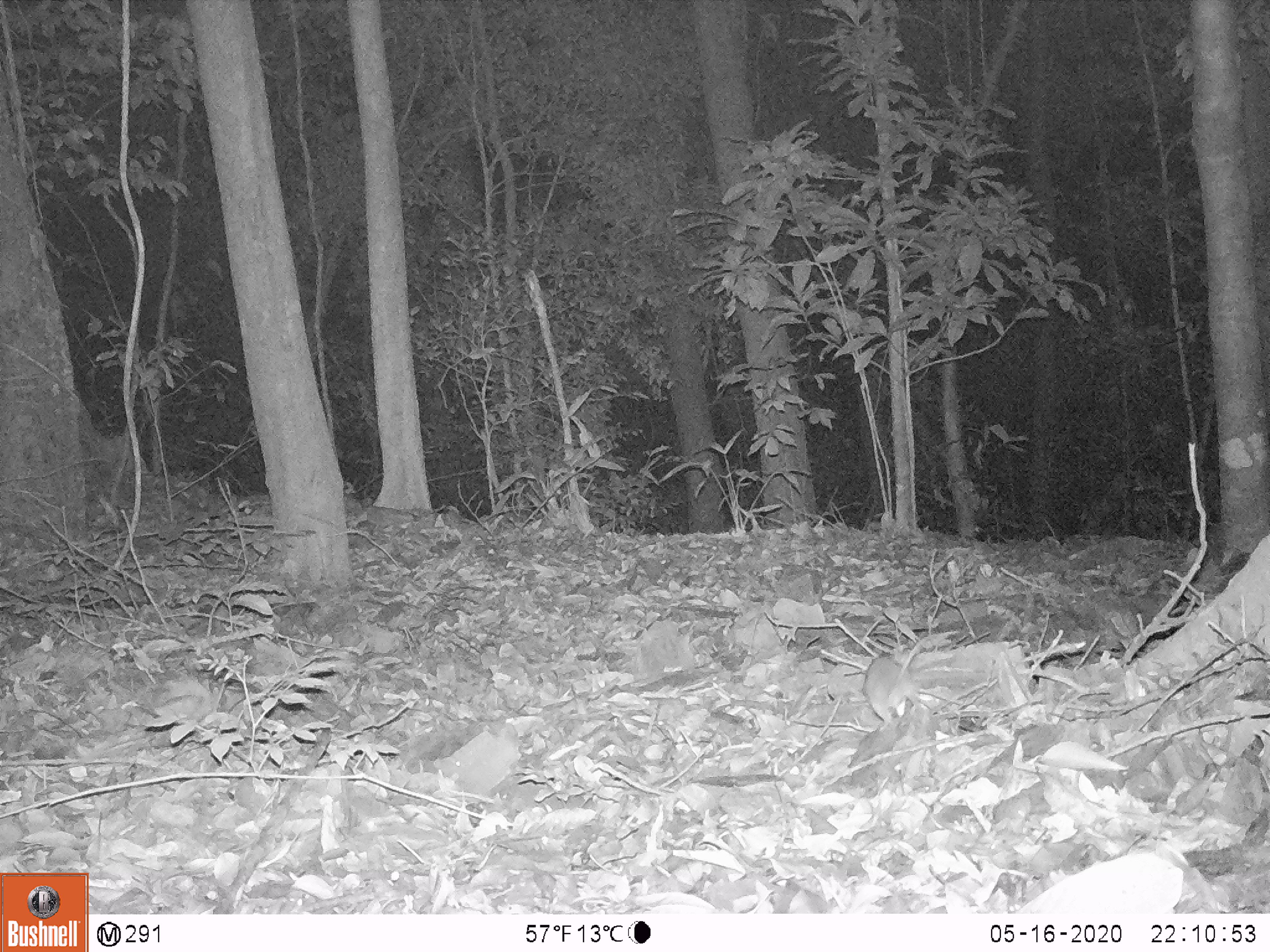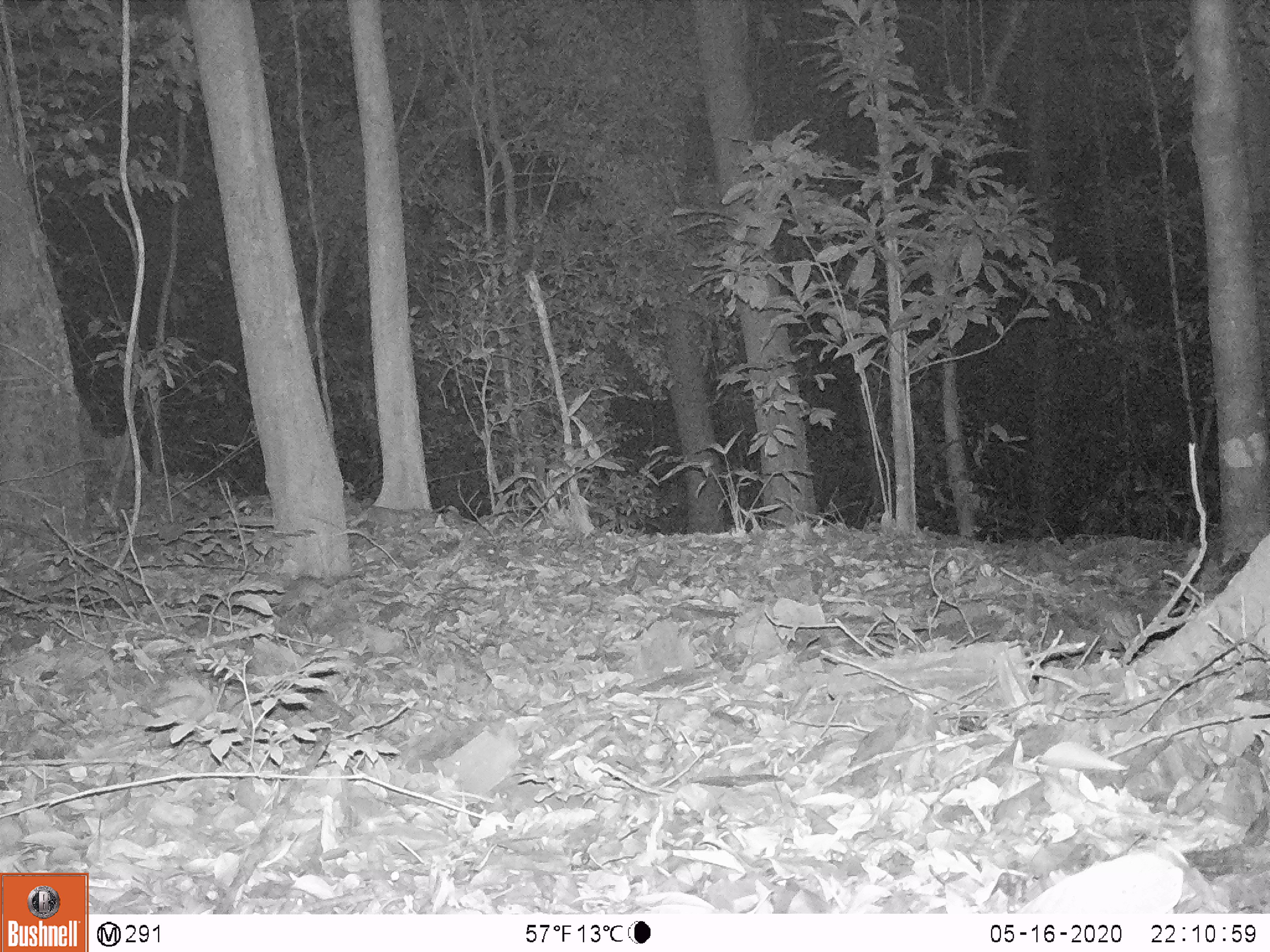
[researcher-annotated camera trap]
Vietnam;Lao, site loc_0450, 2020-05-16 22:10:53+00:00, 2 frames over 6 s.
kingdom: Animalia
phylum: Chordata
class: Mammalia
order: Rodentia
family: Muridae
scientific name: Muridae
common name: old-world mice and rats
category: unidentified murid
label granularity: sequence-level